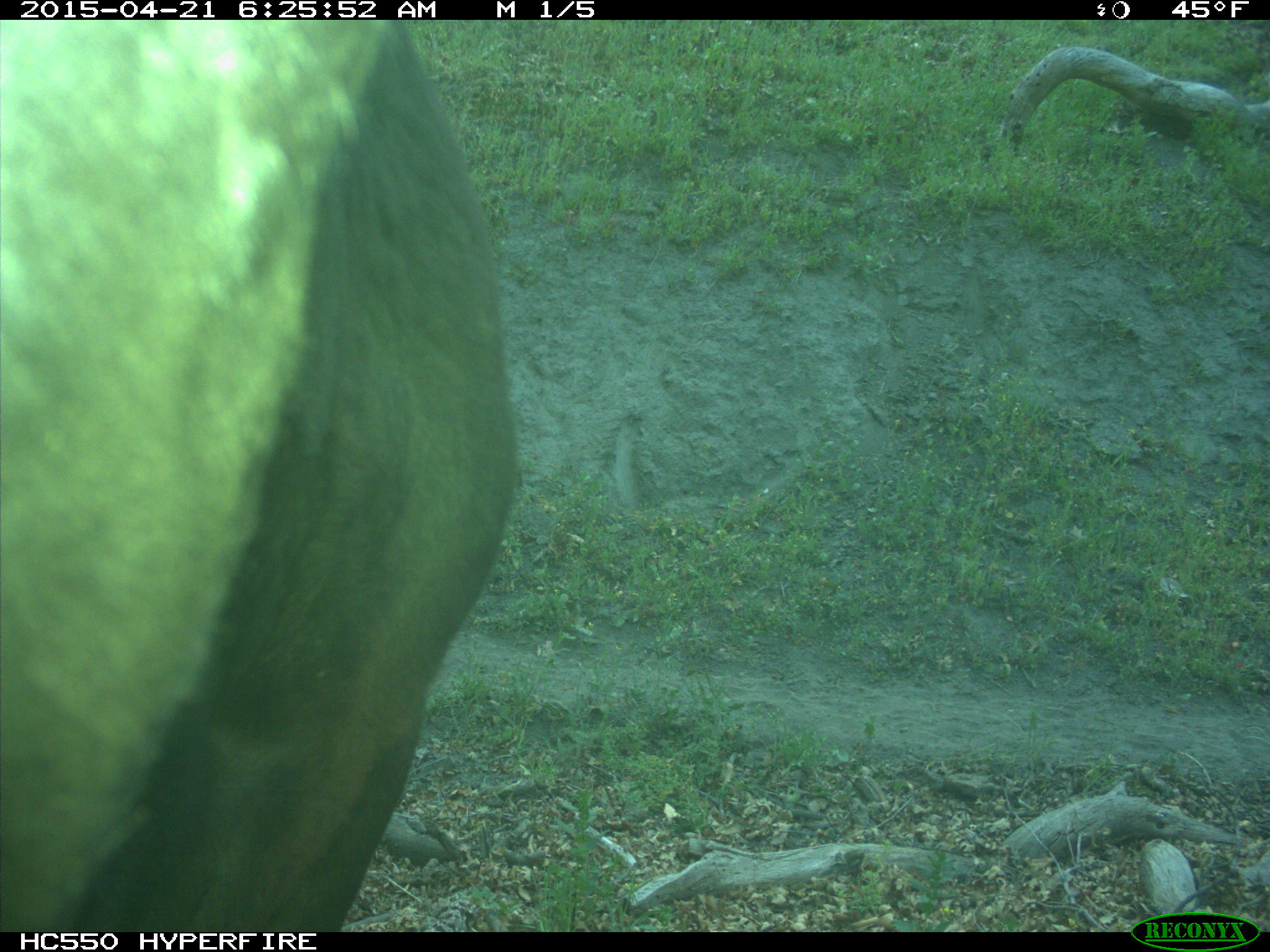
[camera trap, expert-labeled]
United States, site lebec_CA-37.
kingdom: Animalia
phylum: Chordata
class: Mammalia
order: Artiodactyla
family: Bovidae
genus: Bos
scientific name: Bos taurus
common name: domestic cow